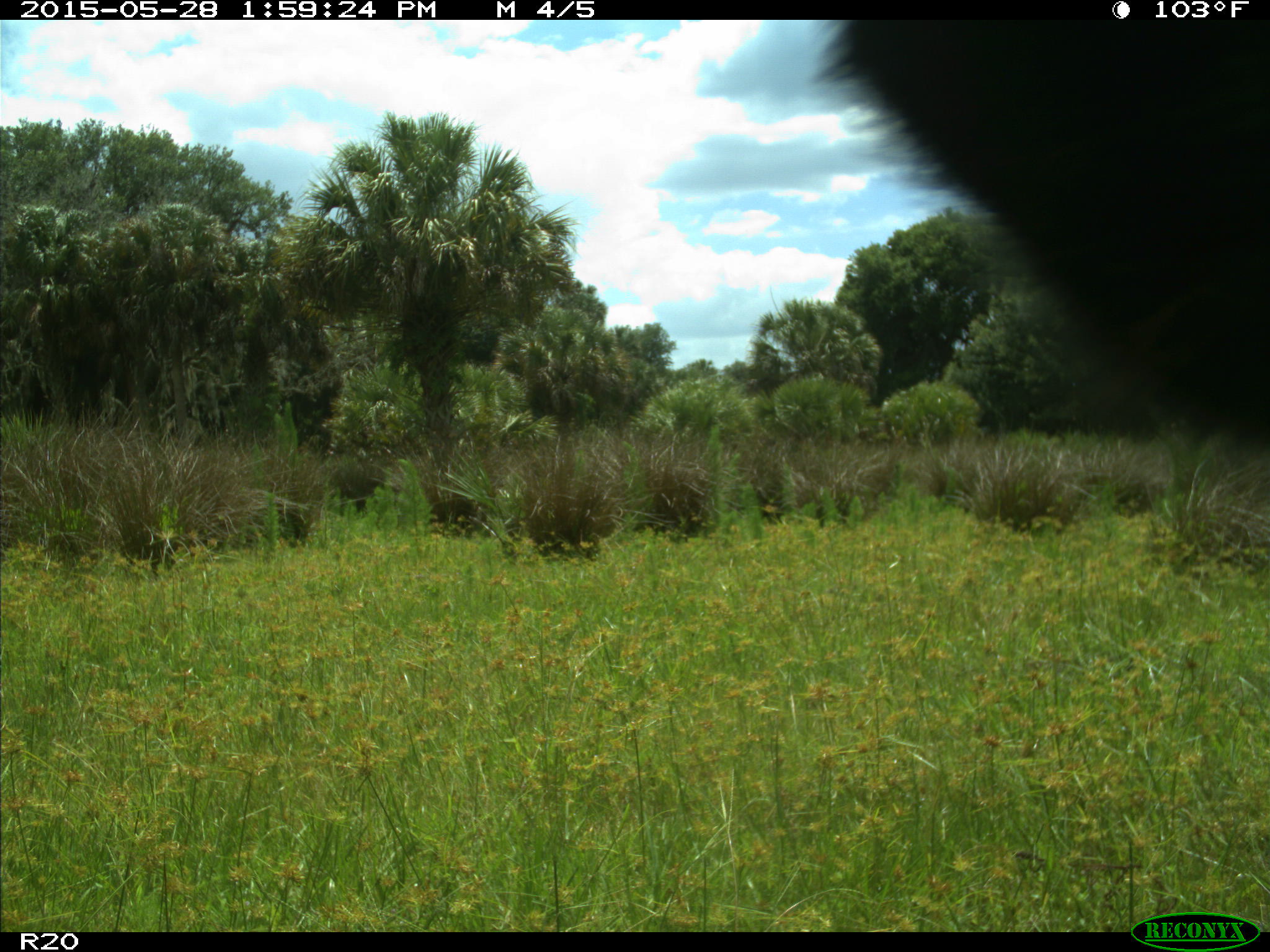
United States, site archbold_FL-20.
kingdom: Animalia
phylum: Chordata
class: Mammalia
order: Artiodactyla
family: Bovidae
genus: Bos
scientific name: Bos taurus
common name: domestic cow